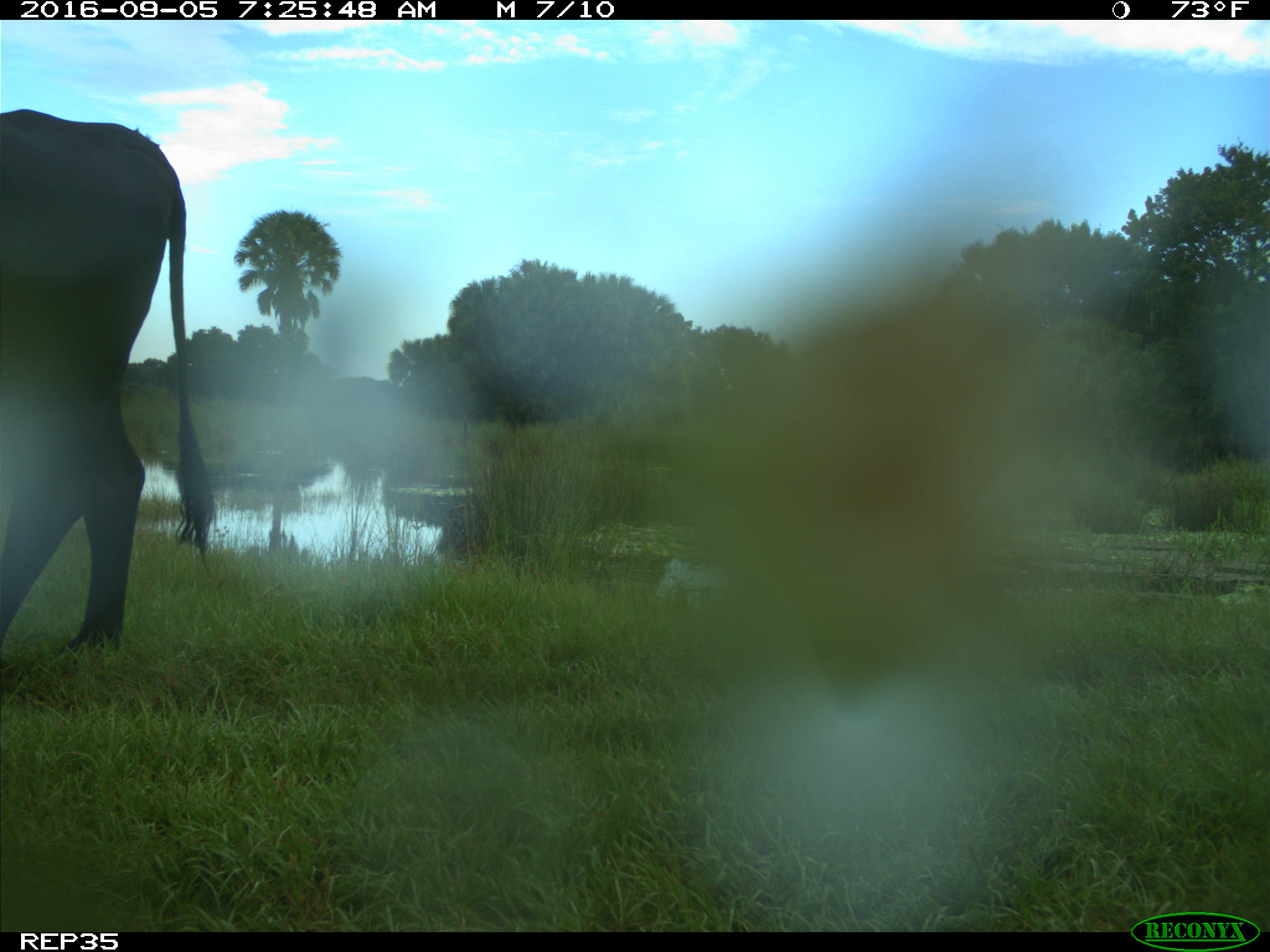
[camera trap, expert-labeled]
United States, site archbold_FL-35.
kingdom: Animalia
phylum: Chordata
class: Mammalia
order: Artiodactyla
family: Bovidae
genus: Bos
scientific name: Bos taurus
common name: domestic cow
Bos taurus (domestic cow).